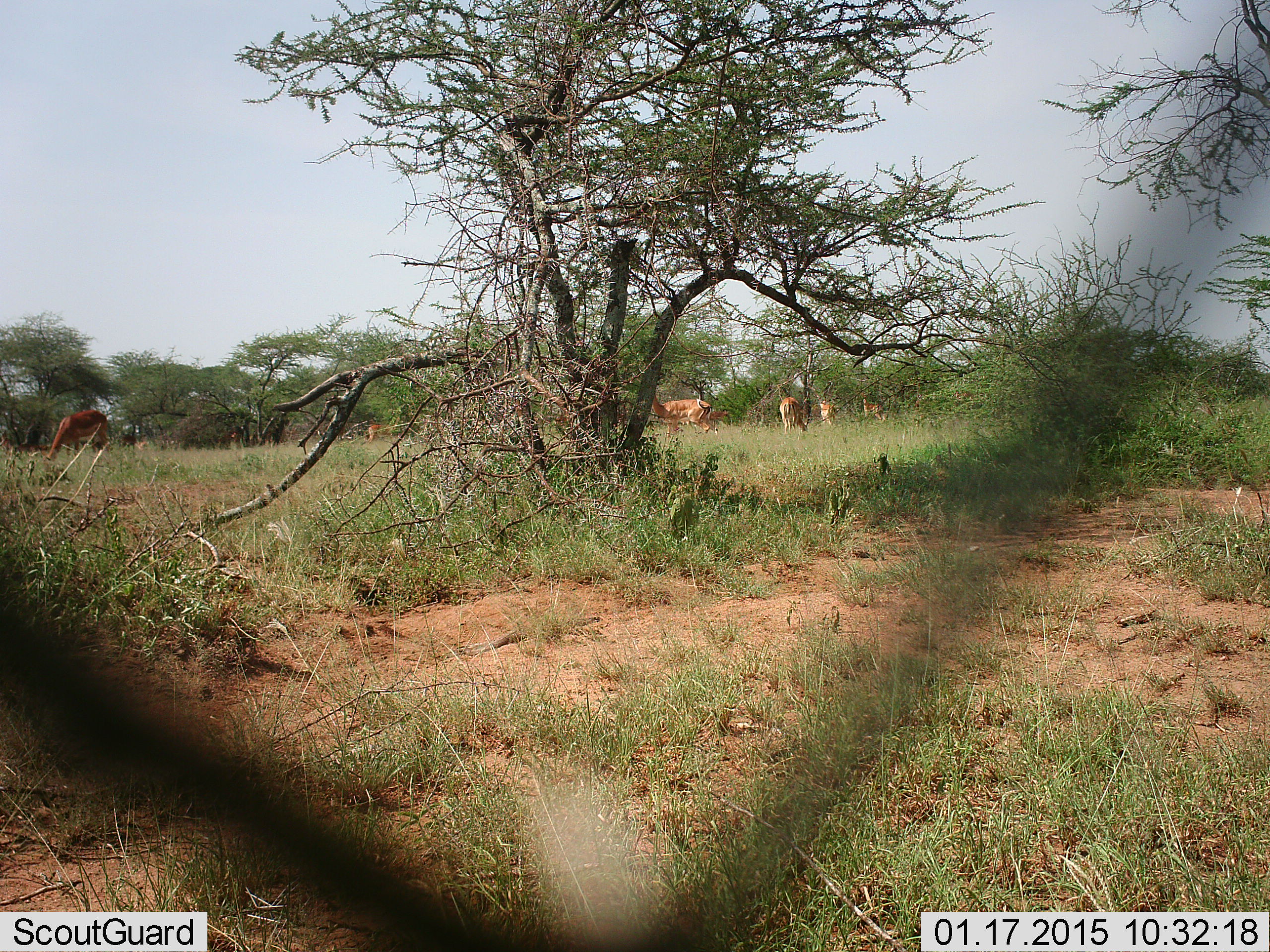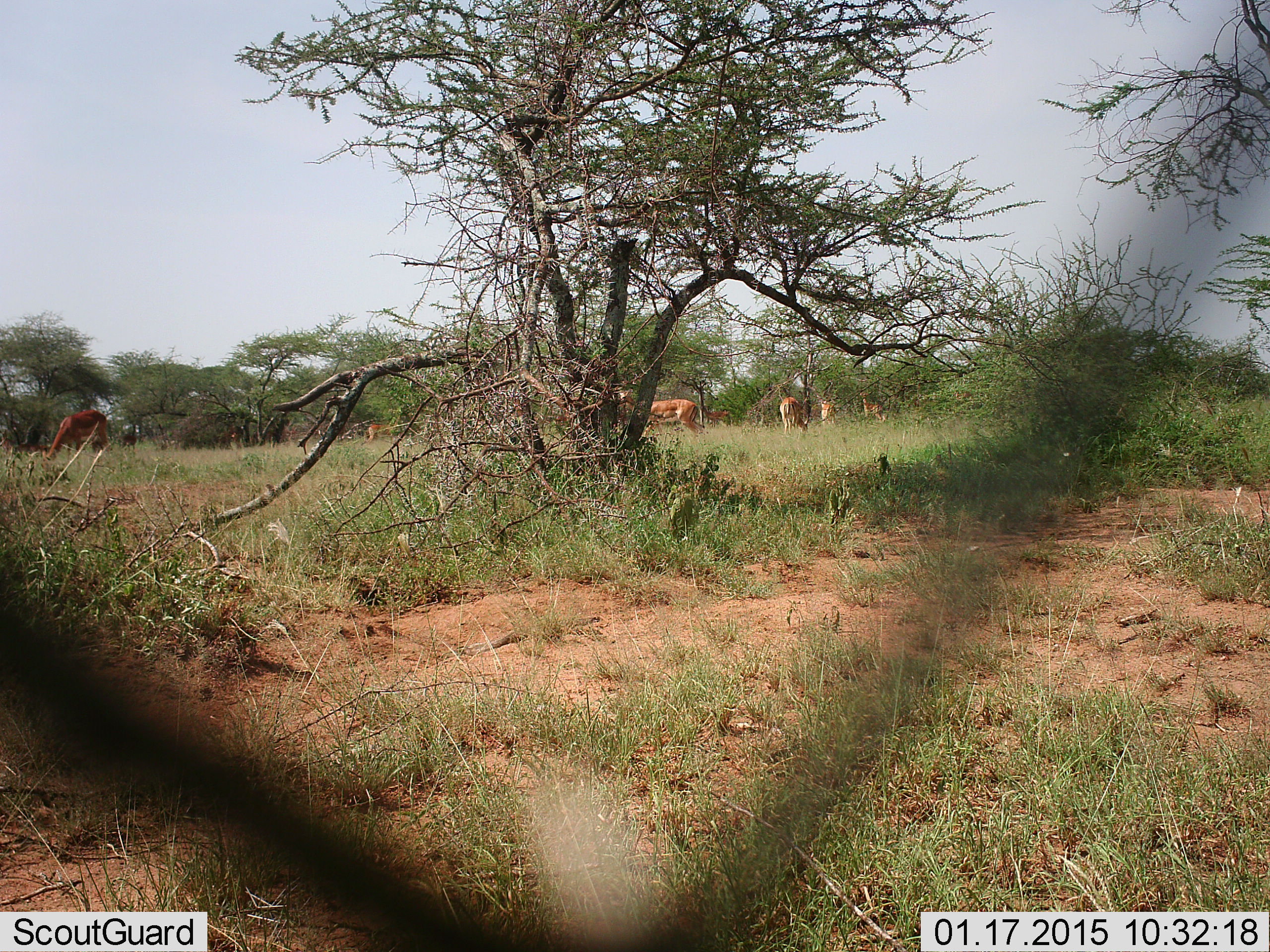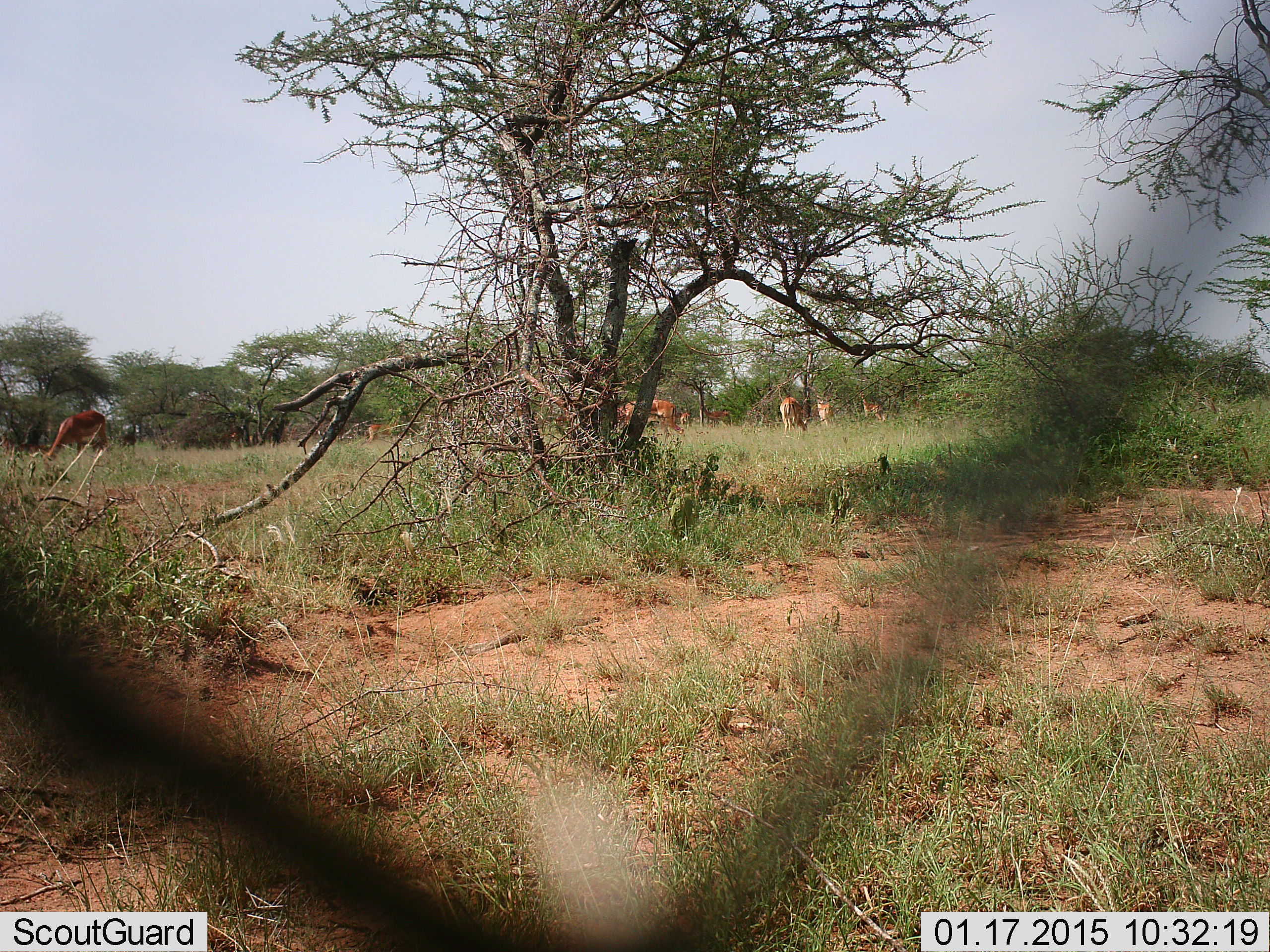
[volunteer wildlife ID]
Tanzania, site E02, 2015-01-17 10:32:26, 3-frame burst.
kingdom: Animalia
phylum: Chordata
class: Mammalia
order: Artiodactyla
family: Bovidae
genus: Aepyceros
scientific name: Aepyceros melampus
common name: impala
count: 7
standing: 67%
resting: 0%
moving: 89%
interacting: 0%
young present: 0%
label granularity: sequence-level